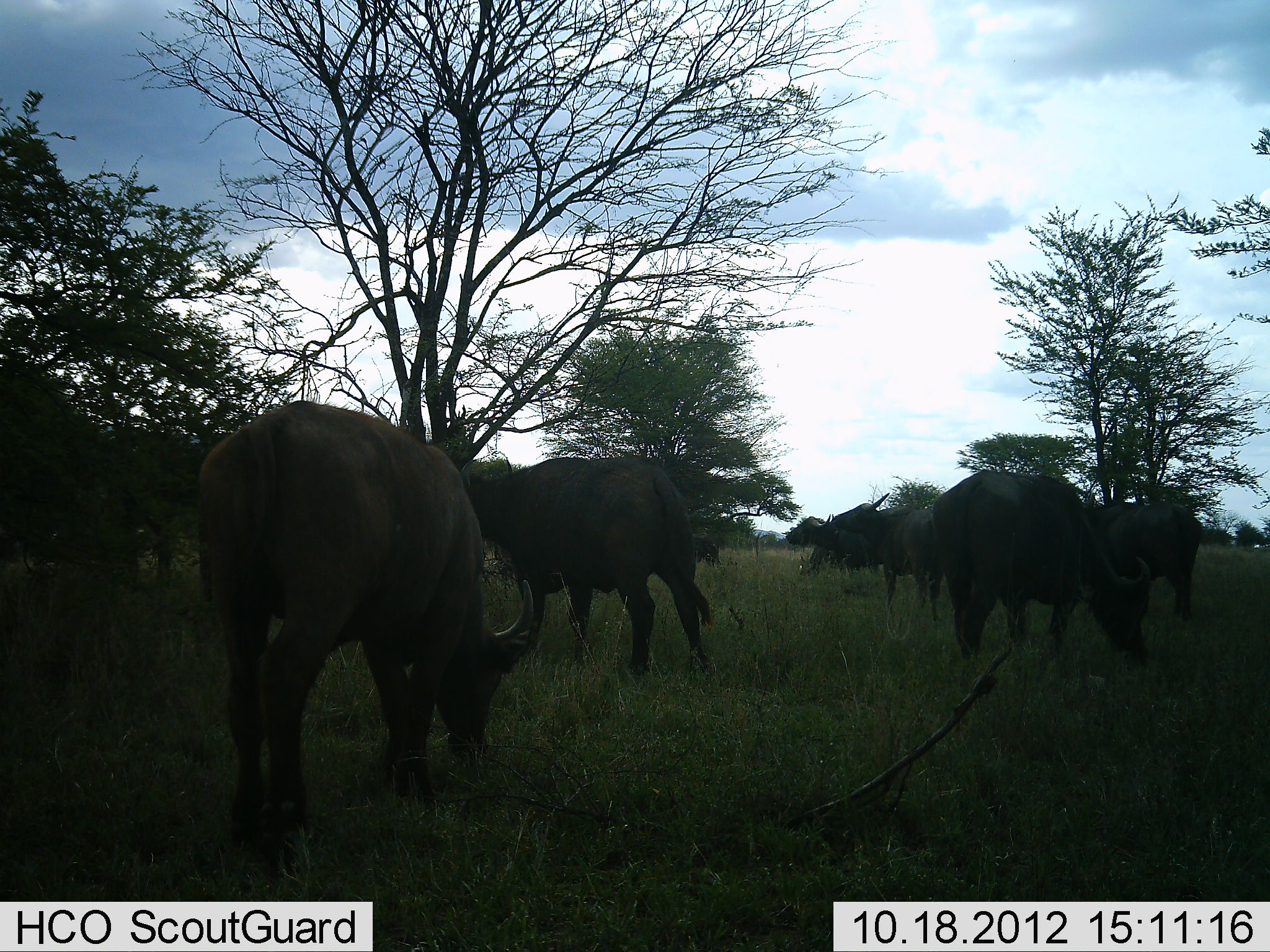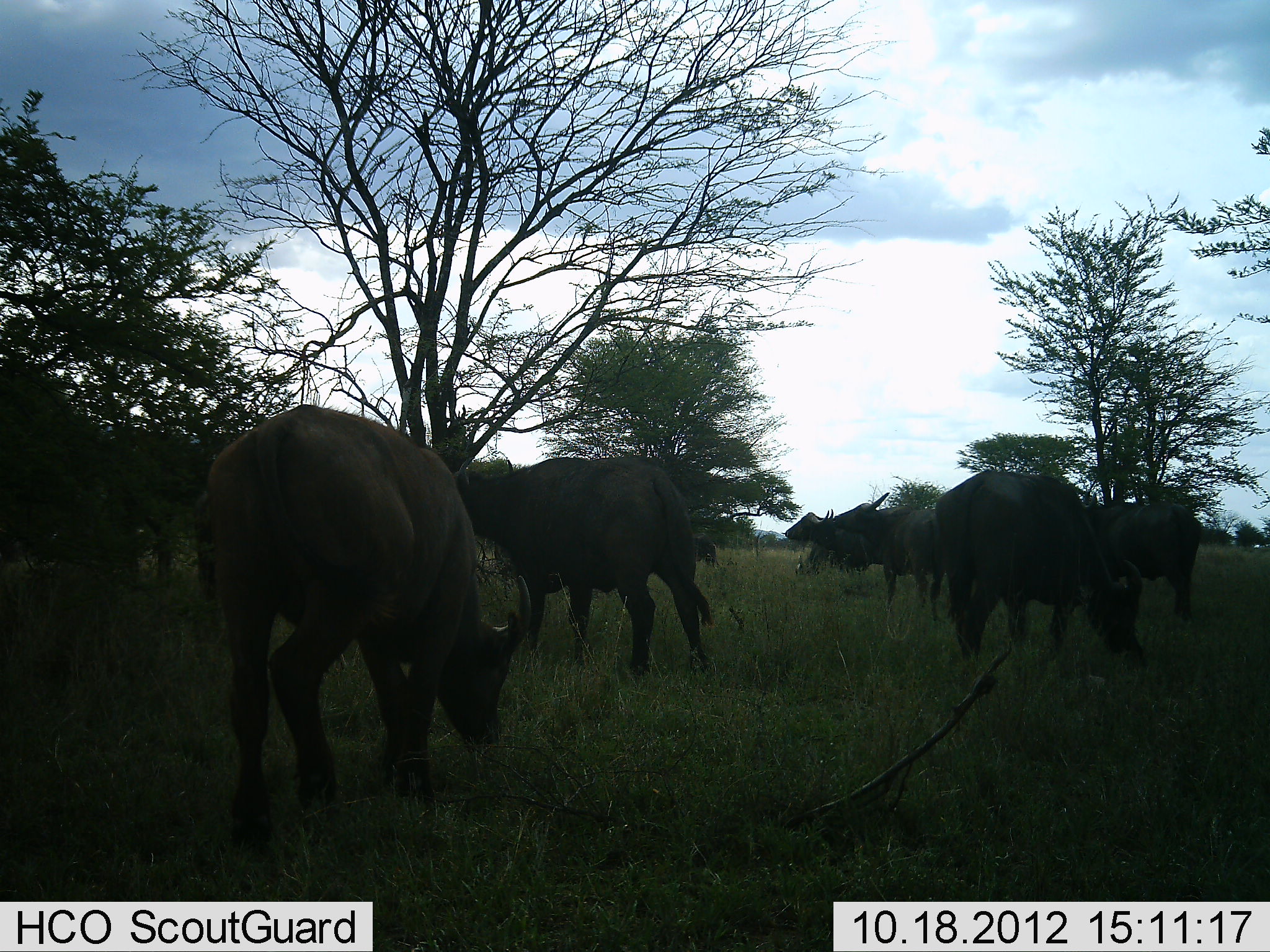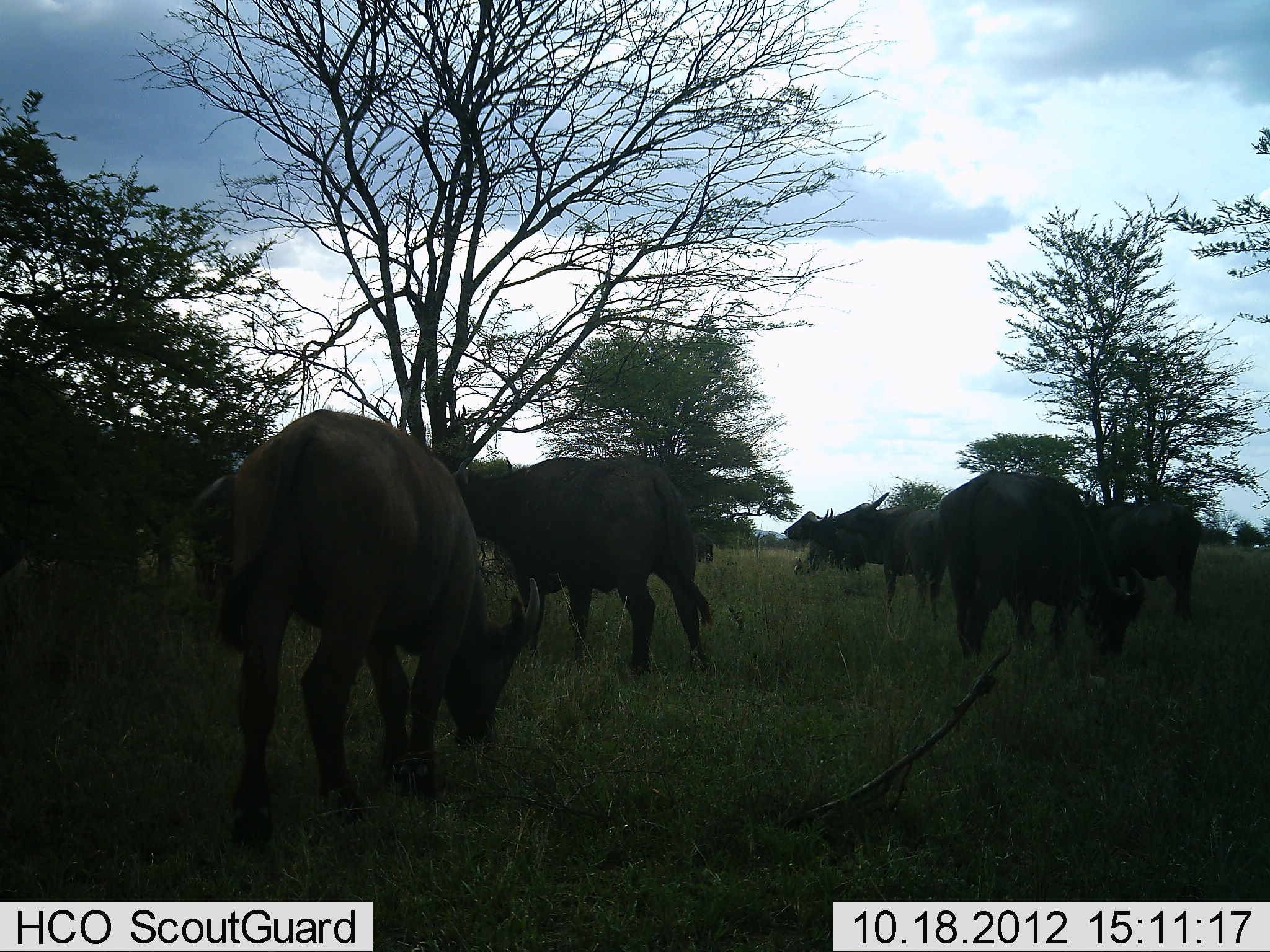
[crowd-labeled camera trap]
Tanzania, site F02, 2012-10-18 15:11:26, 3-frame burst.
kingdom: Animalia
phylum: Chordata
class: Mammalia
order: Artiodactyla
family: Bovidae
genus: Syncerus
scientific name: Syncerus caffer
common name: cape buffalo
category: buffalo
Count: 10.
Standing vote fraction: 50%.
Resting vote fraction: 10%.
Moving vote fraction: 20%.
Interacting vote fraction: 0%.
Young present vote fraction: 10%.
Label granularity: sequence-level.